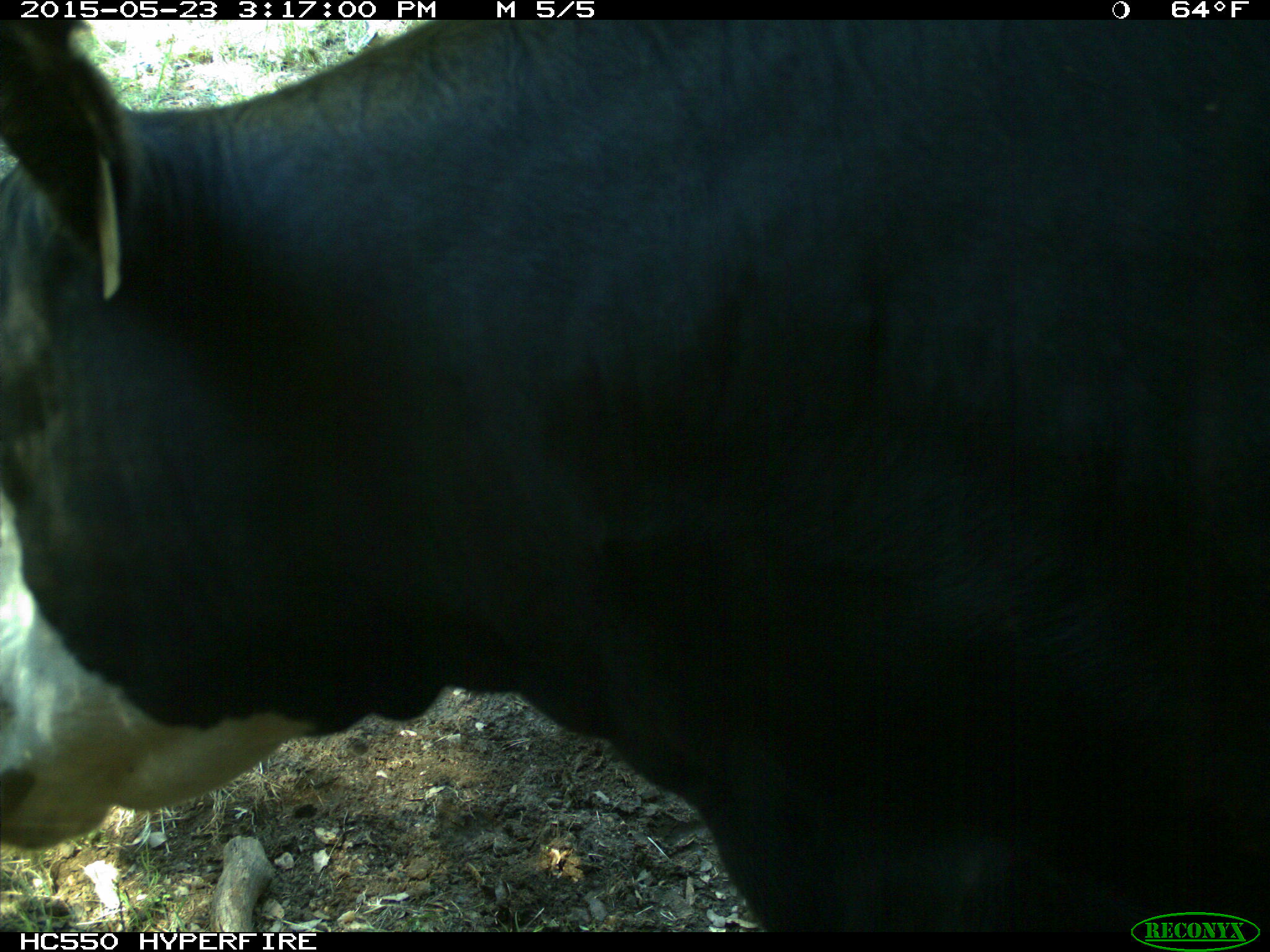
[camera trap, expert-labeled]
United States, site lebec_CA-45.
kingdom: Animalia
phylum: Chordata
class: Mammalia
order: Artiodactyla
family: Bovidae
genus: Bos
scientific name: Bos taurus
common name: domestic cow